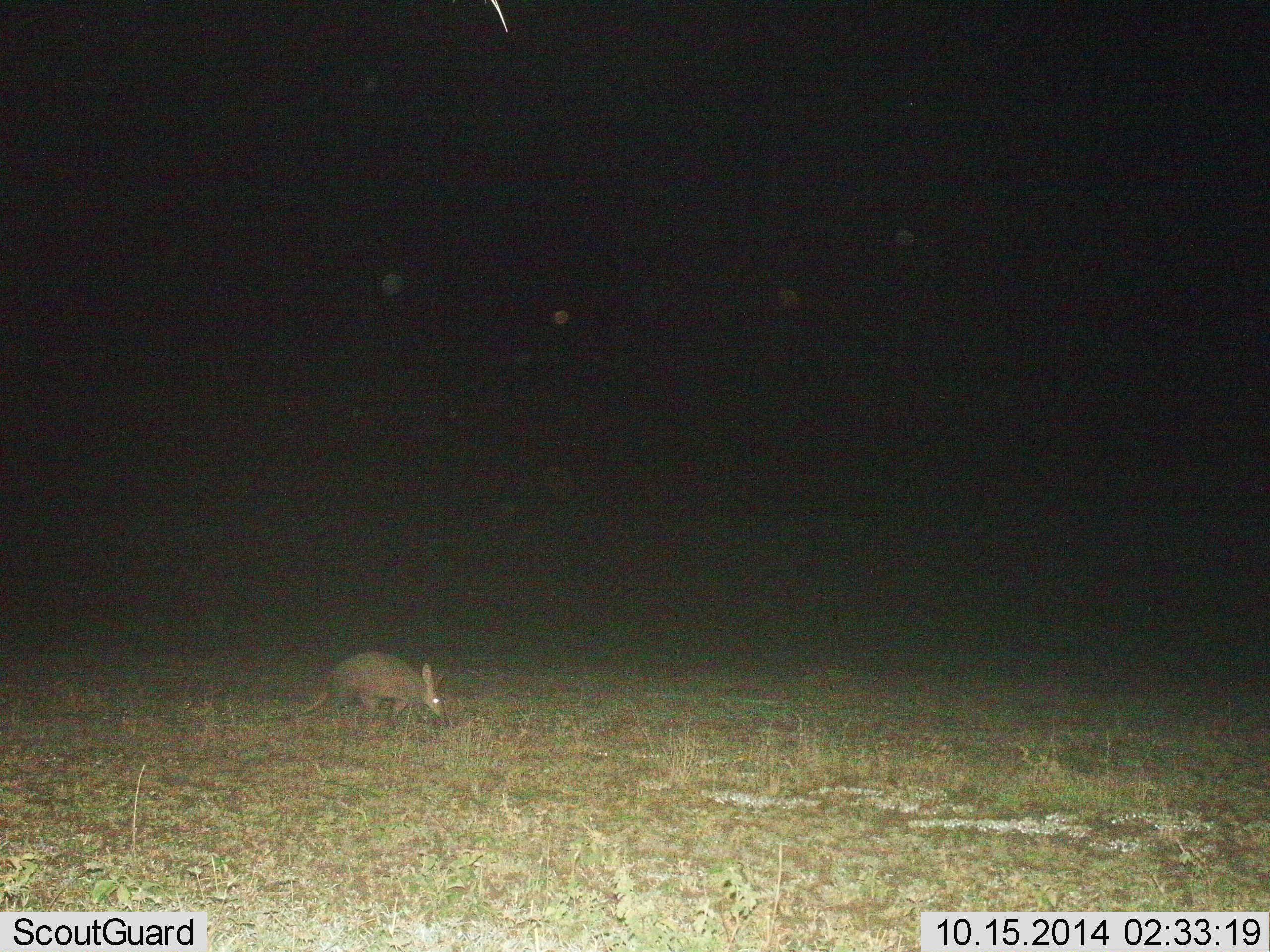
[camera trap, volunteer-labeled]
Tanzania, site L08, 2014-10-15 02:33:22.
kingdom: Animalia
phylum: Chordata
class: Mammalia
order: Tubulidentata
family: Orycteropodidae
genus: Orycteropus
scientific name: Orycteropus afer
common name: aardvark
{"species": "aardvark (Orycteropus afer)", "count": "1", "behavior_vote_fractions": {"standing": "18%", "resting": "9%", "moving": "36%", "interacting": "0%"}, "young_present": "0%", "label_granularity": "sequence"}